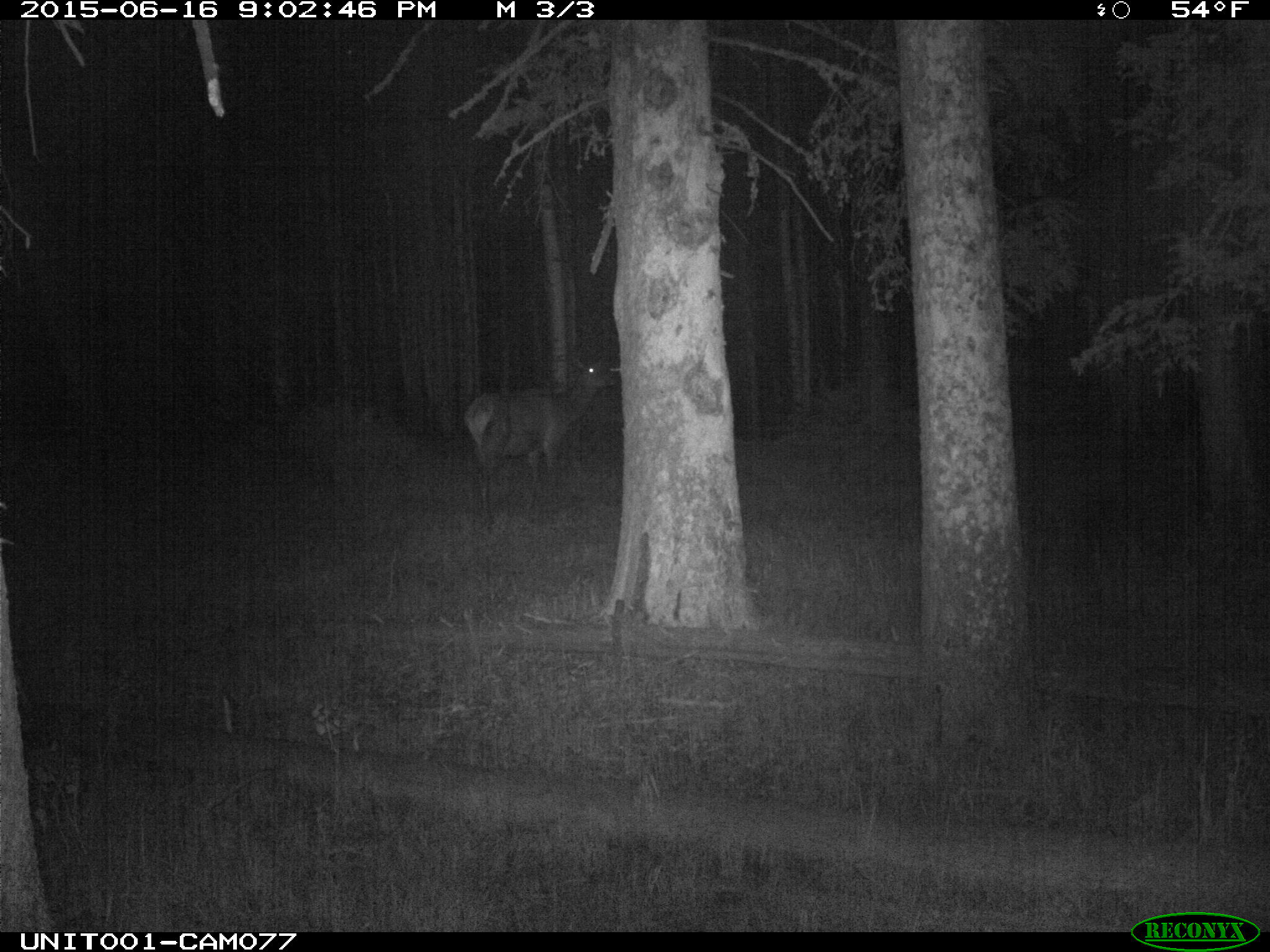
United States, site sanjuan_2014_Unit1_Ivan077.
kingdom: Animalia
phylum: Chordata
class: Mammalia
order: Artiodactyla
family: Cervidae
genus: Cervus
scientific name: Cervus elaphus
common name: red deer